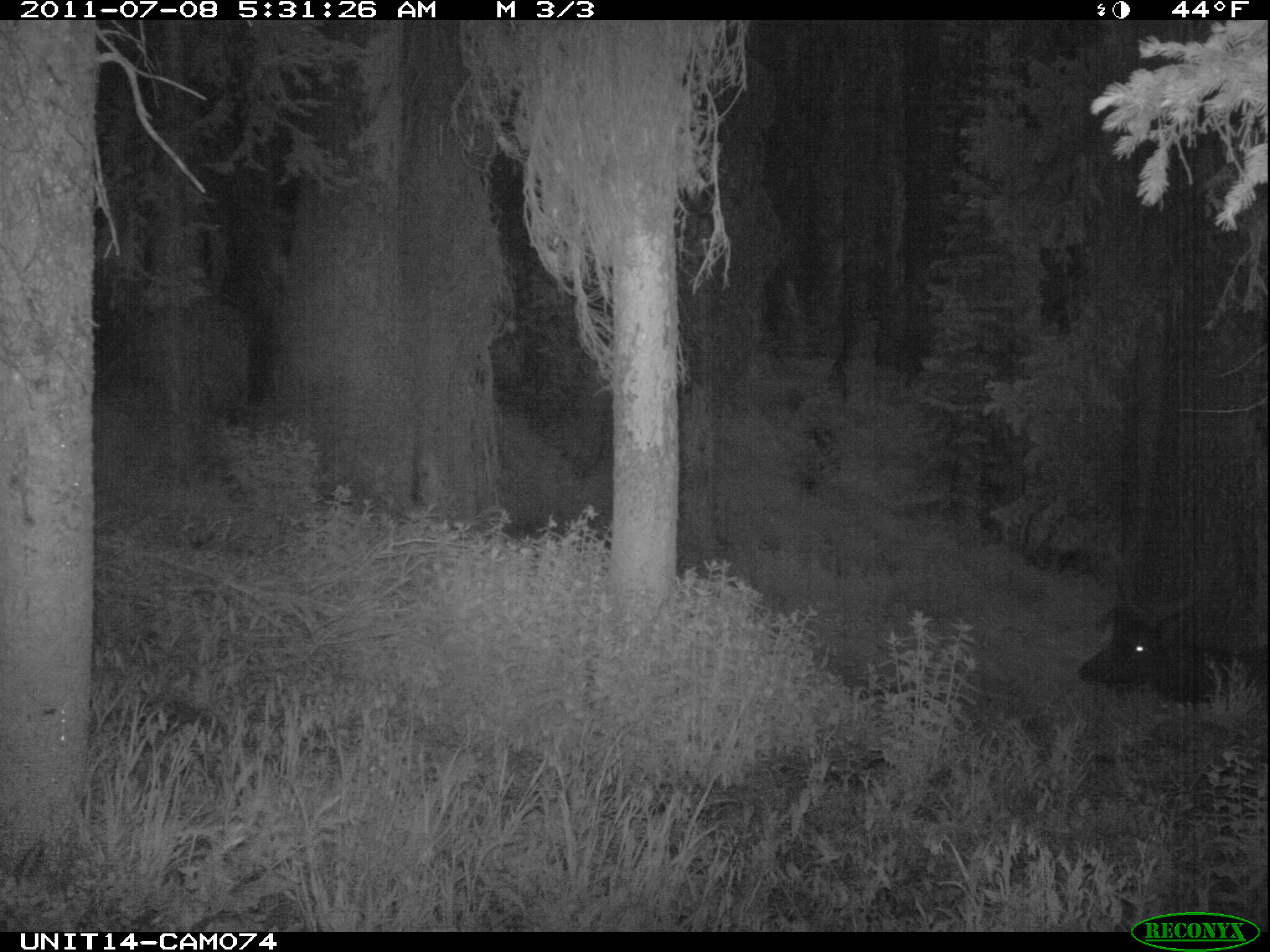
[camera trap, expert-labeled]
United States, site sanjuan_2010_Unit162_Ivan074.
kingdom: Animalia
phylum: Chordata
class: Mammalia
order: Artiodactyla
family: Cervidae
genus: Cervus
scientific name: Cervus elaphus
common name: red deer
Cervus elaphus (red deer).